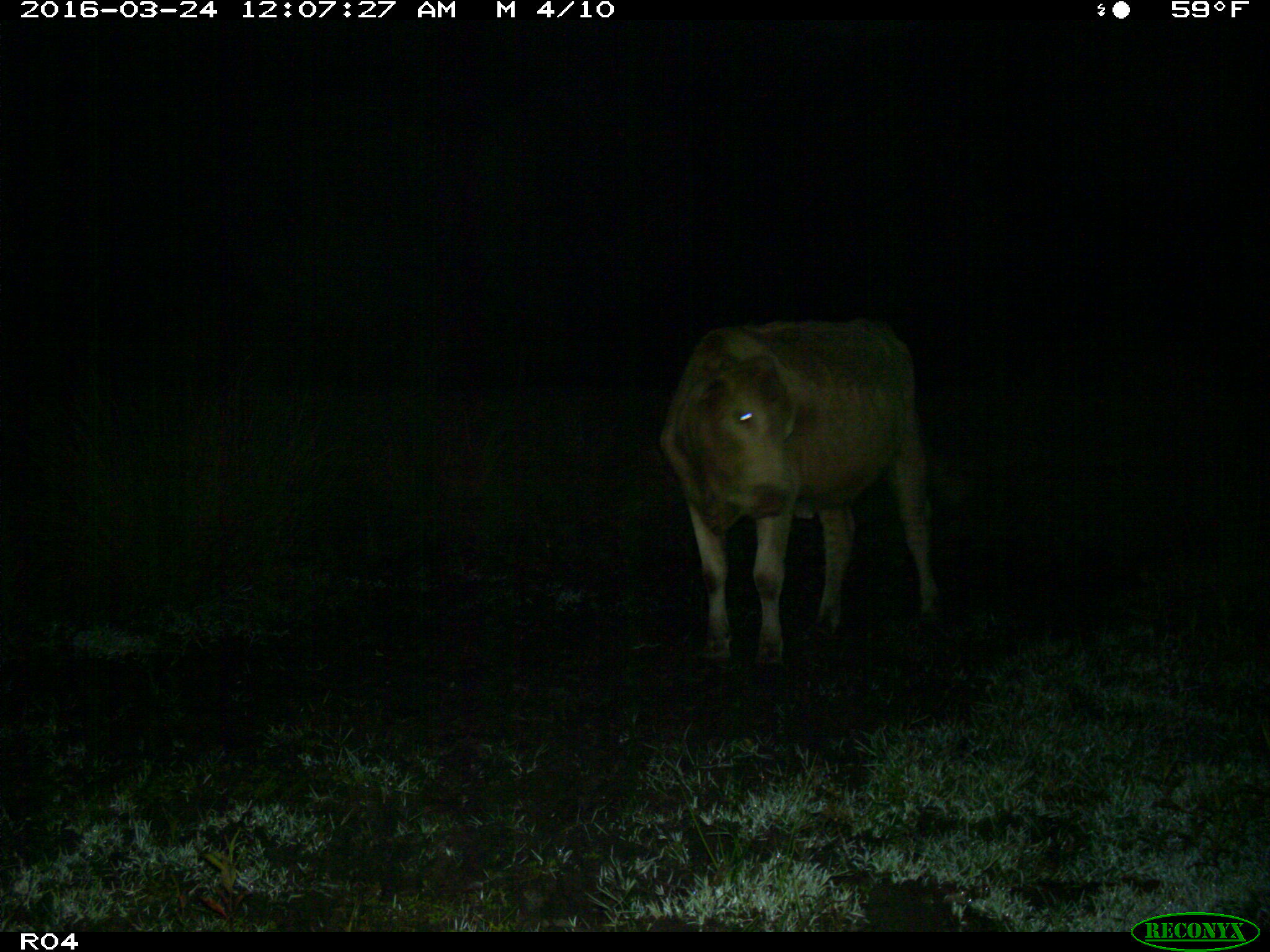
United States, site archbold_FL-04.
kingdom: Animalia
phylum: Chordata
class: Mammalia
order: Artiodactyla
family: Bovidae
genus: Bos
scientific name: Bos taurus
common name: domestic cow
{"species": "Bos taurus (domestic cow)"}